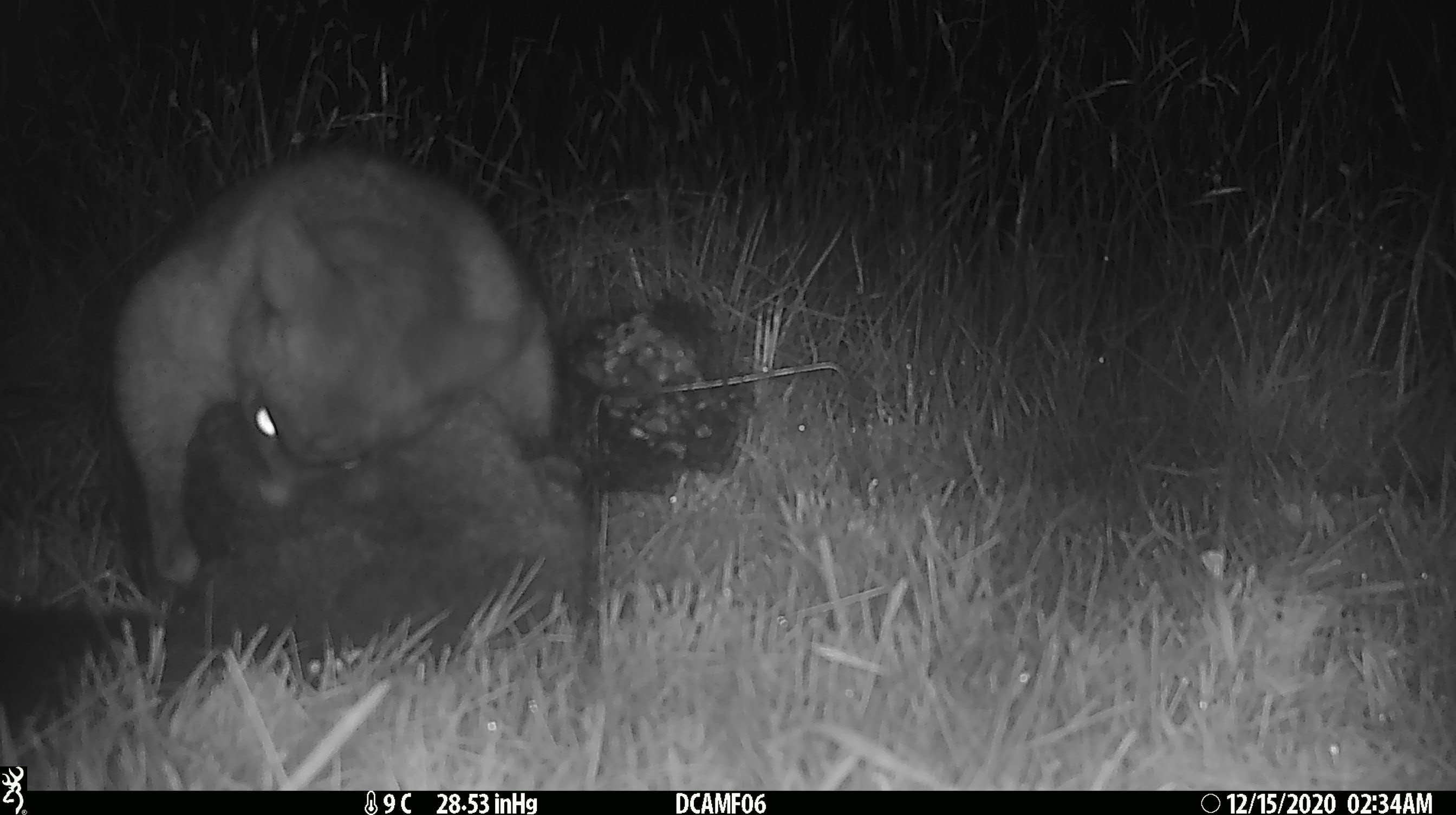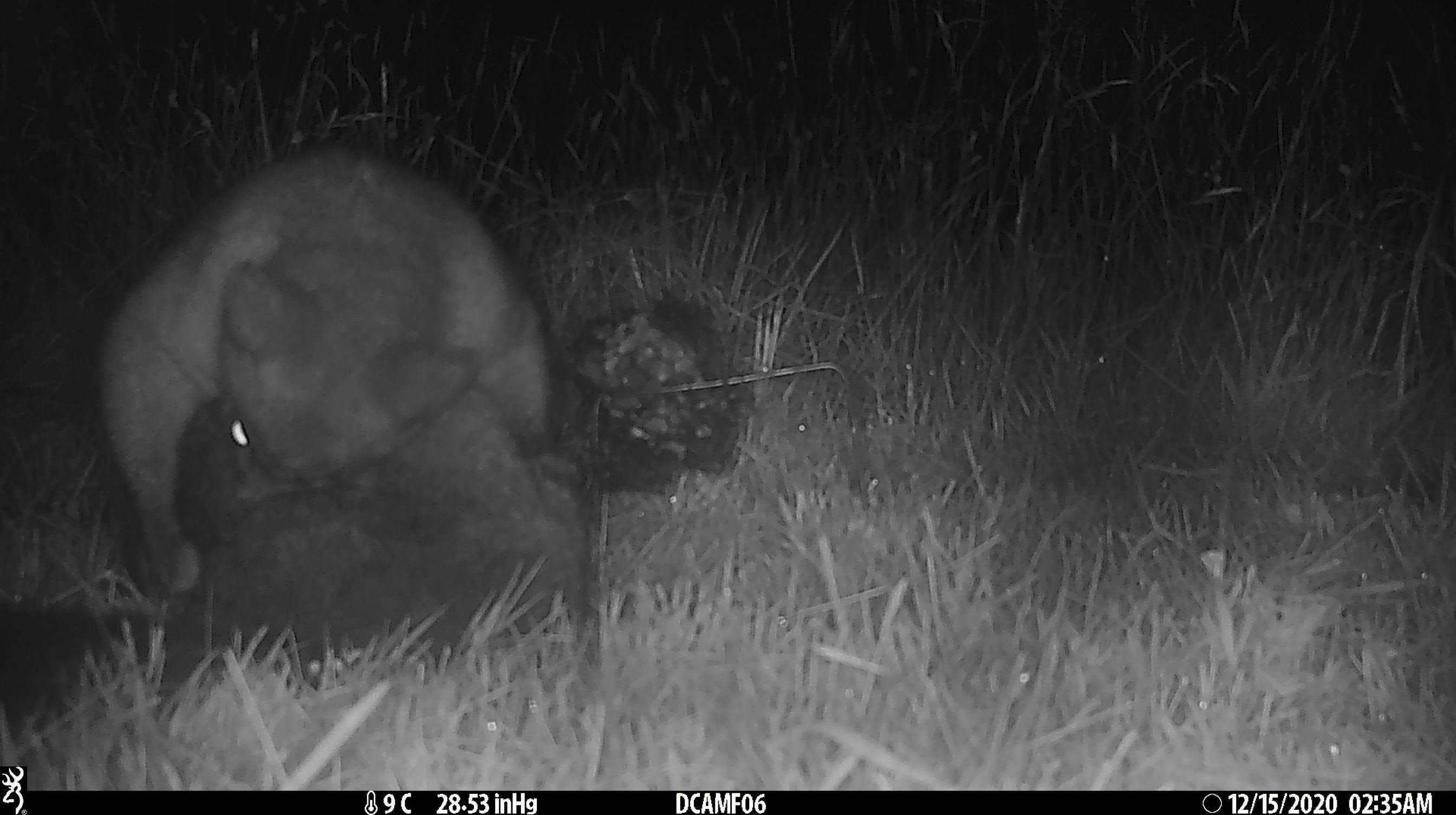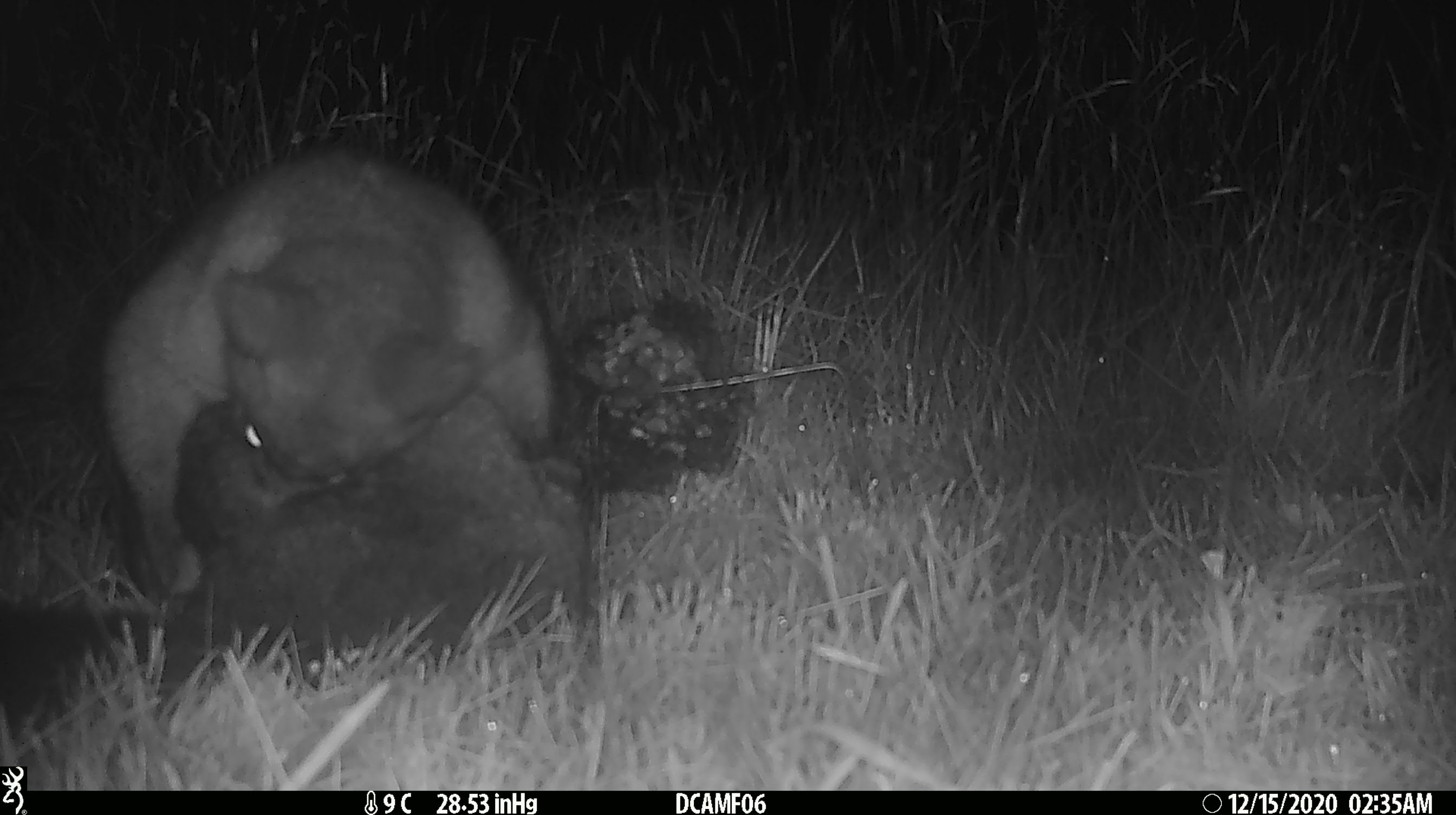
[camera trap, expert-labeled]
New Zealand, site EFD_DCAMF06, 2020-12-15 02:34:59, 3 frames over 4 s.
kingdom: Animalia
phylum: Chordata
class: Mammalia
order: Diprotodontia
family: Phalangeridae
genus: Trichosurus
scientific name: Trichosurus vulpecula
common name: common brushtail possum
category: possum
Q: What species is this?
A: Possum (common brushtail possum) (Trichosurus vulpecula).